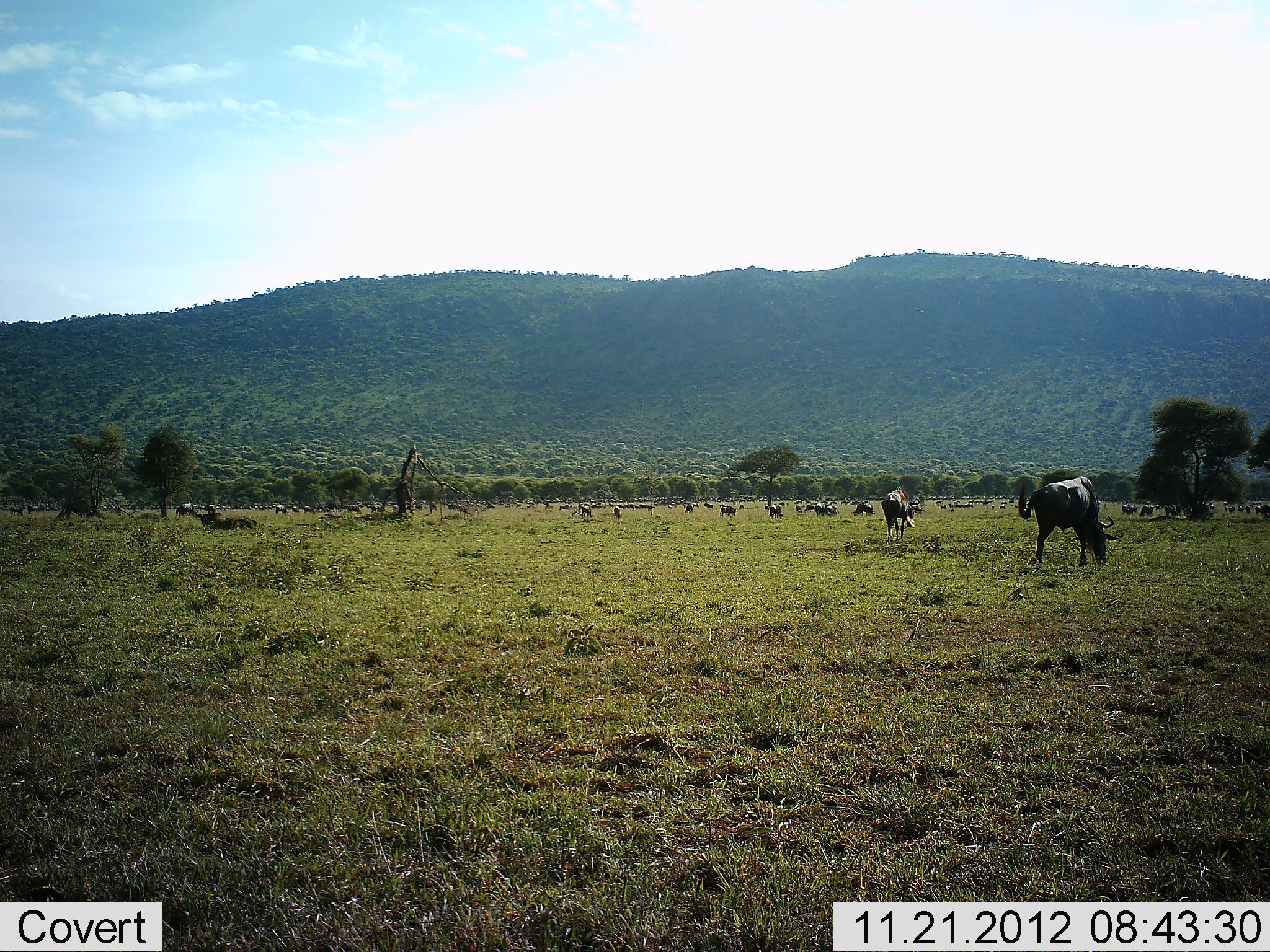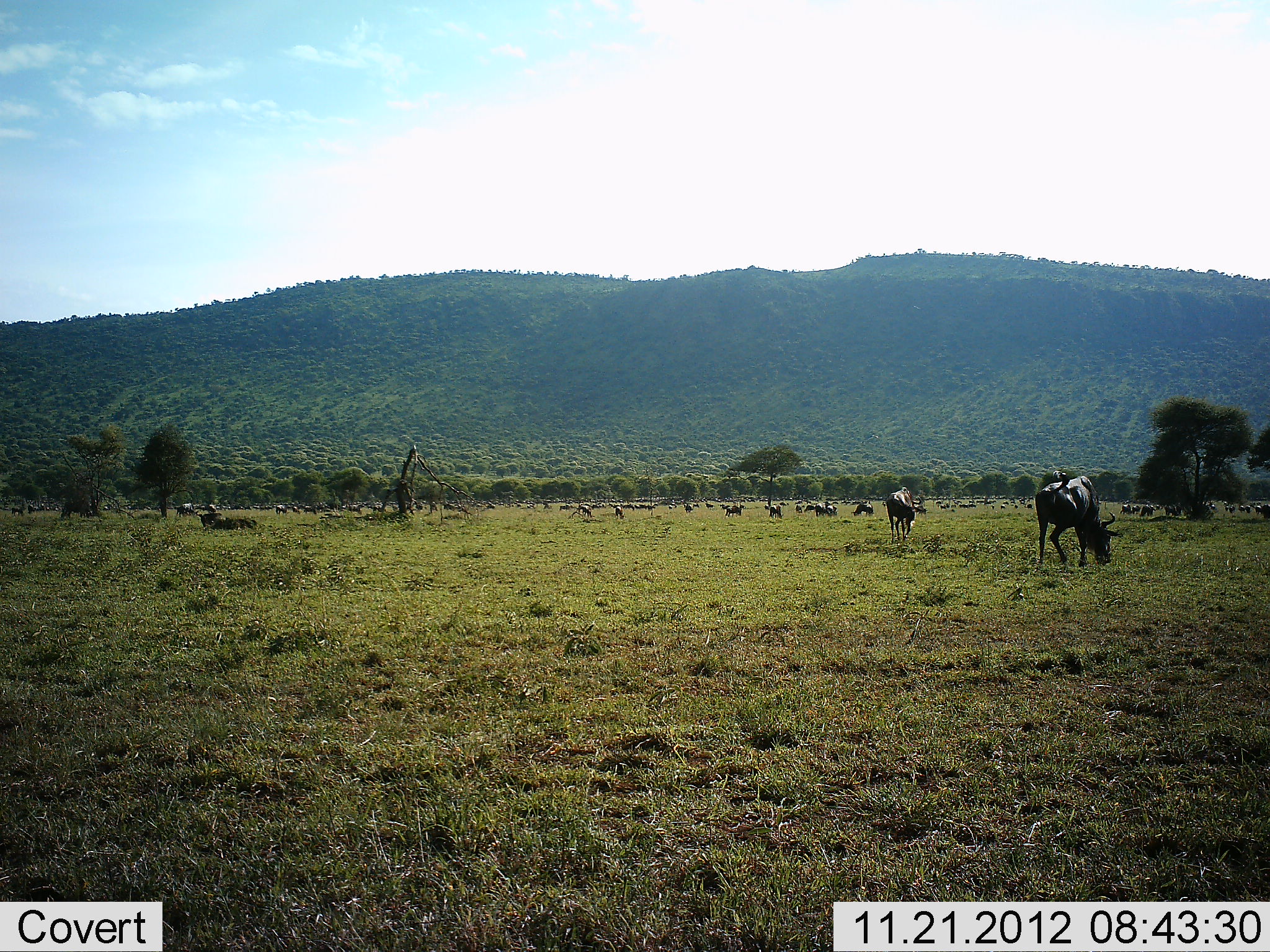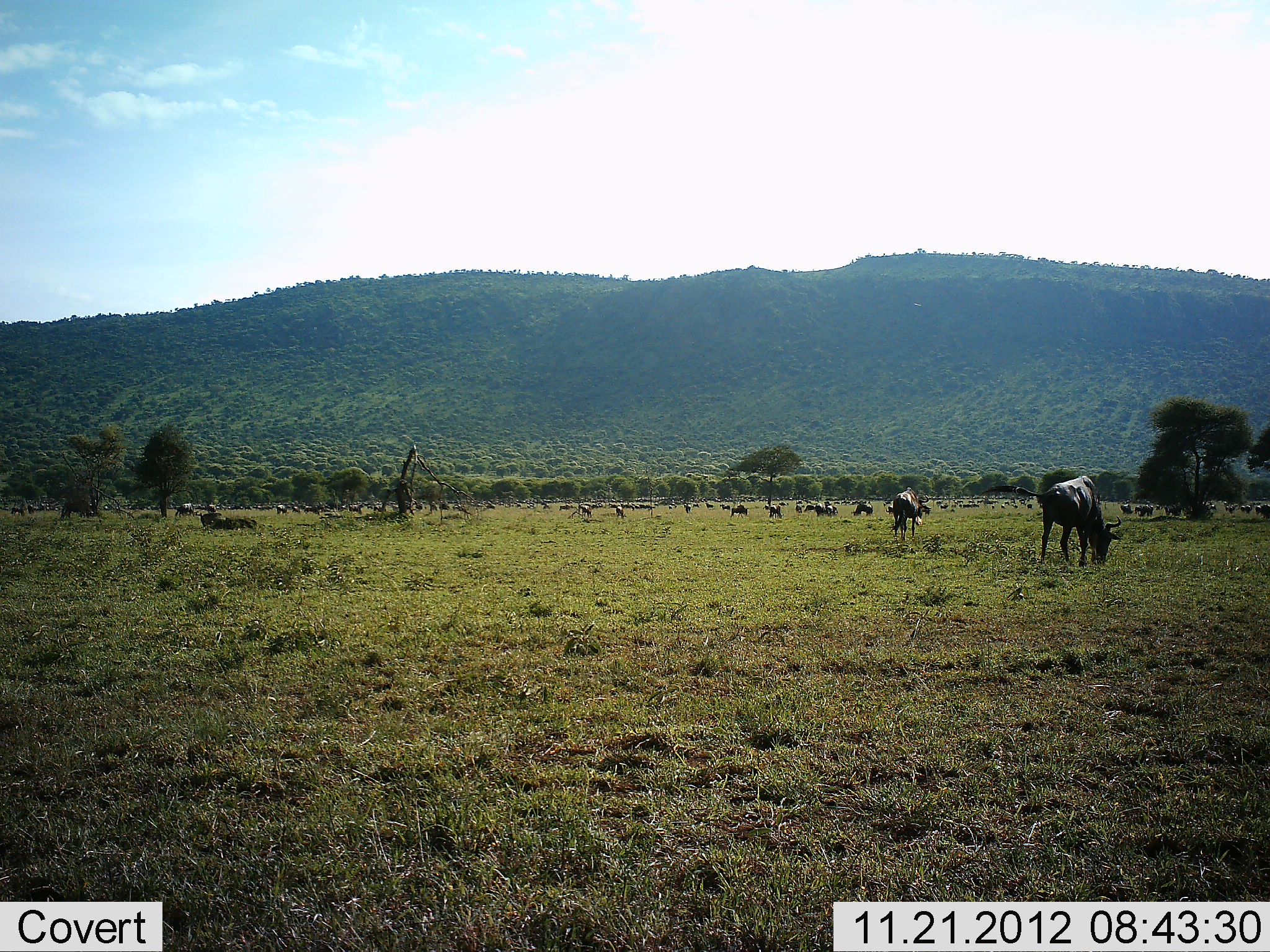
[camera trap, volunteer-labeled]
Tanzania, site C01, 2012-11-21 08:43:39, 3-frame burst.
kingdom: Animalia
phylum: Chordata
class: Mammalia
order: Artiodactyla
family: Bovidae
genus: Connochaetes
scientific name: Connochaetes taurinus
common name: blue wildebeest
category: wildebeest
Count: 11-50.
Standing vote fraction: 45%.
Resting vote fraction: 9%.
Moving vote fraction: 27%.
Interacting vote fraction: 3%.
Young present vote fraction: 0%.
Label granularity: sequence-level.